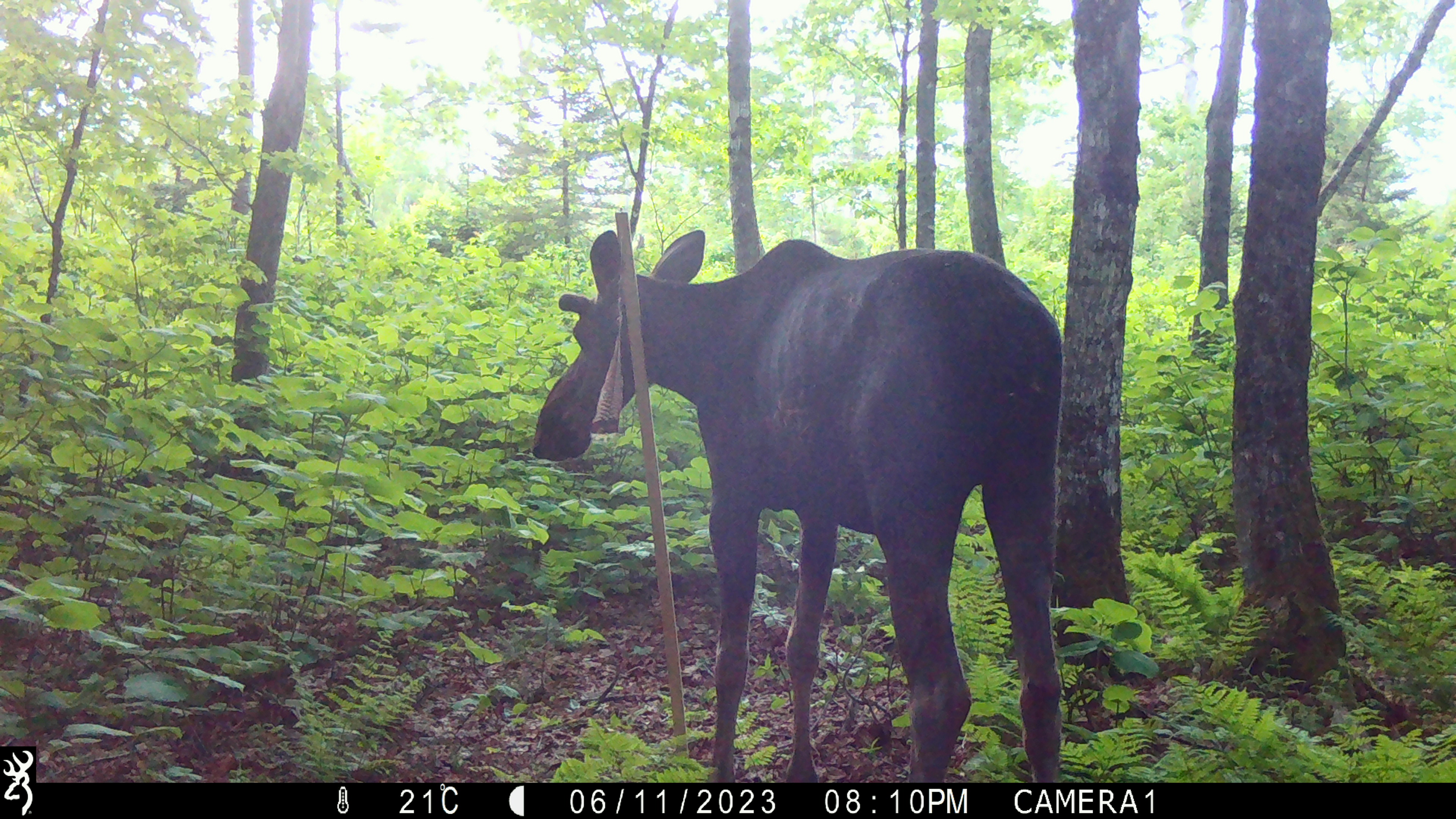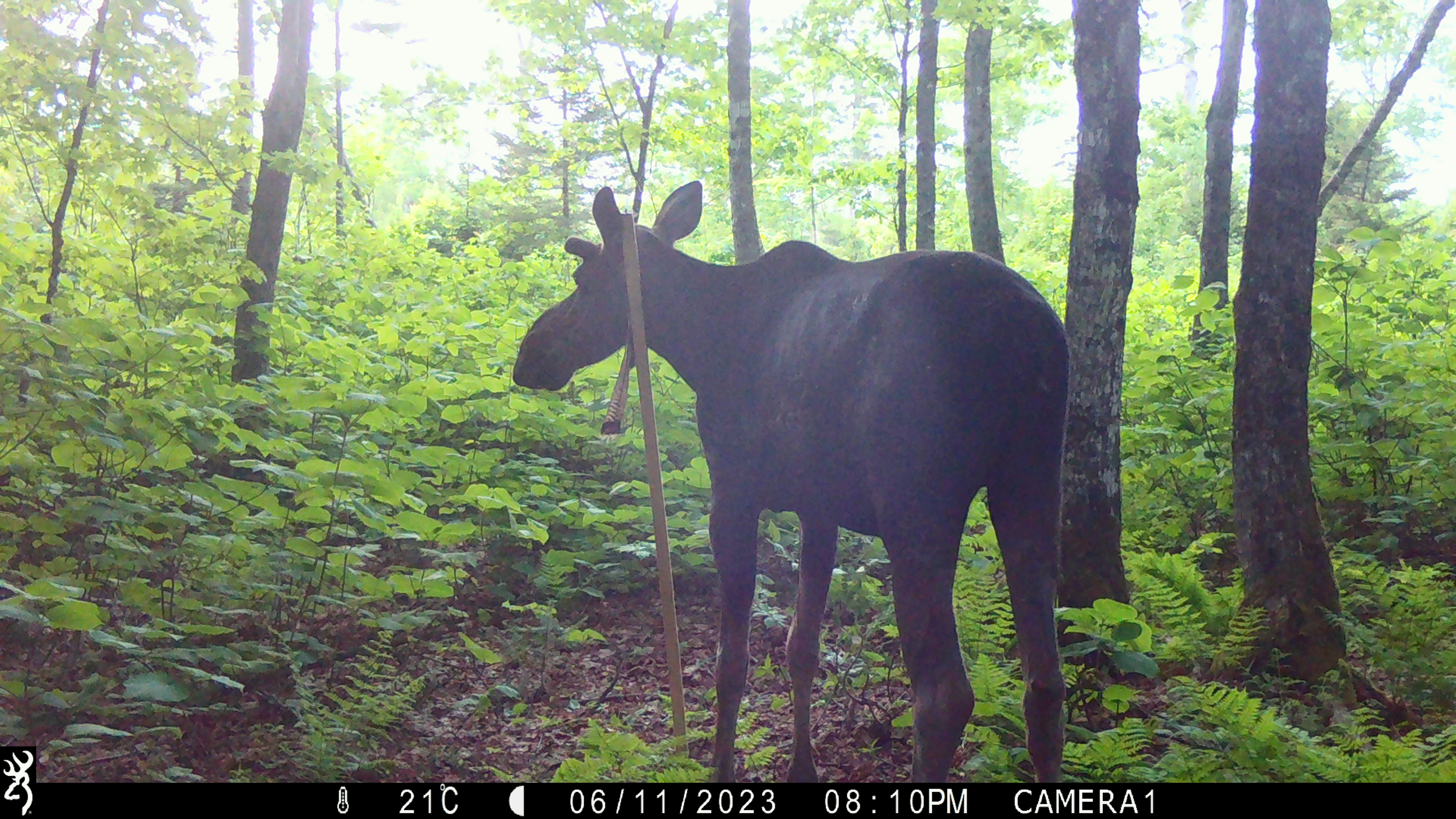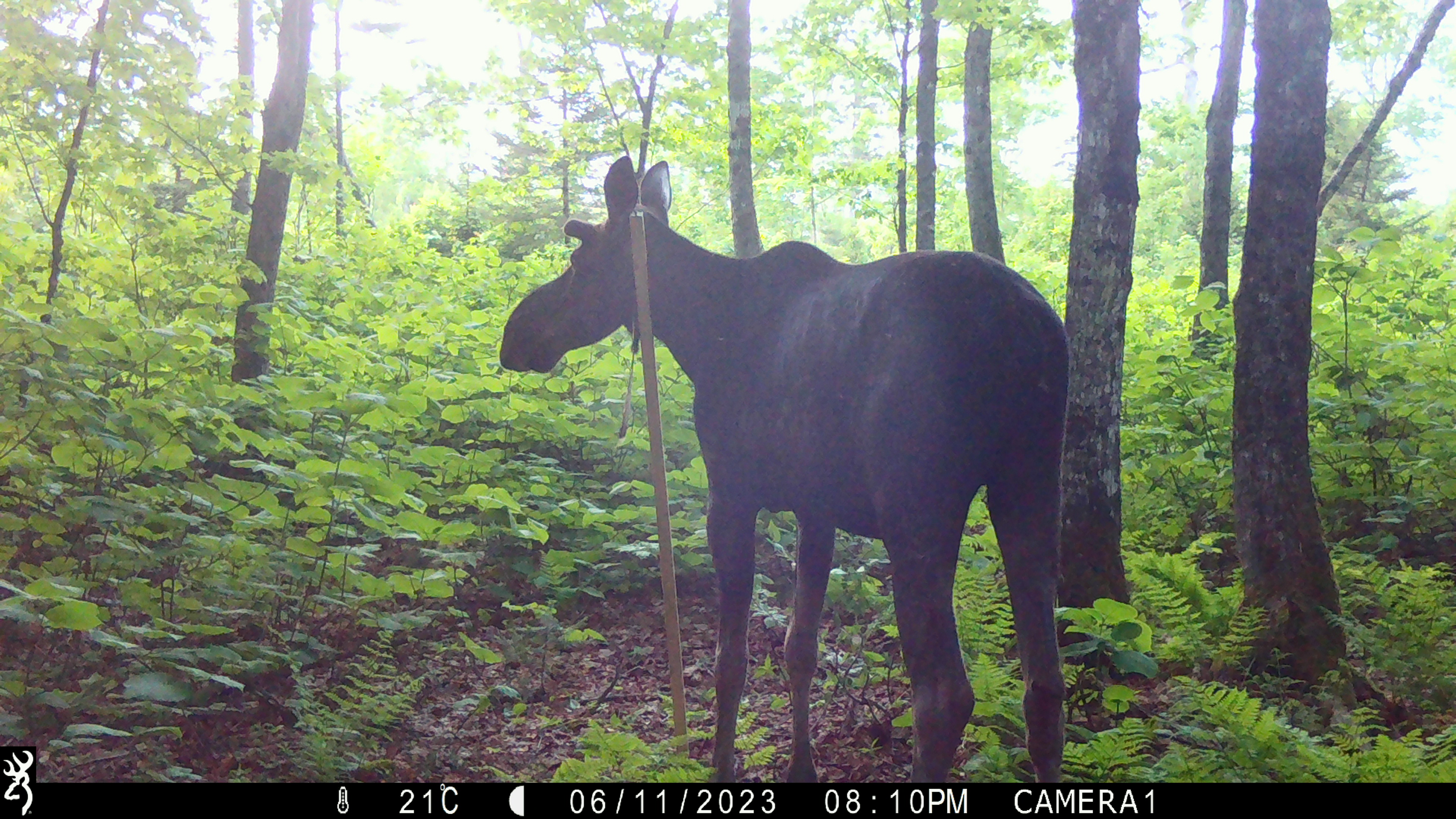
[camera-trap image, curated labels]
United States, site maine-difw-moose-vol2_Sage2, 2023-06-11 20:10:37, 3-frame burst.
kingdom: Animalia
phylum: Chordata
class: Mammalia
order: Artiodactyla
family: Cervidae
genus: Alces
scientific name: Alces alces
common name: moose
Moose (Alces alces).